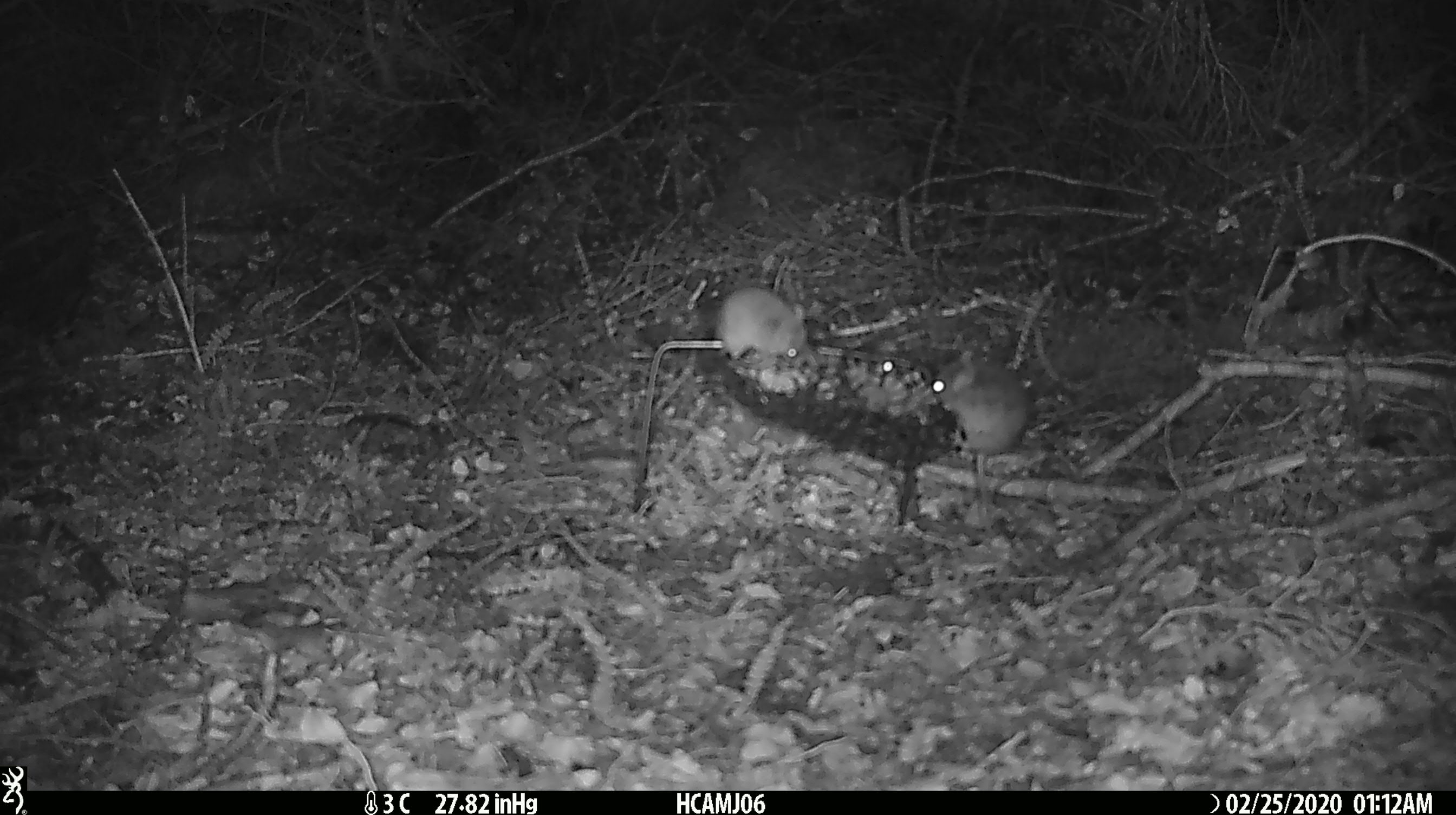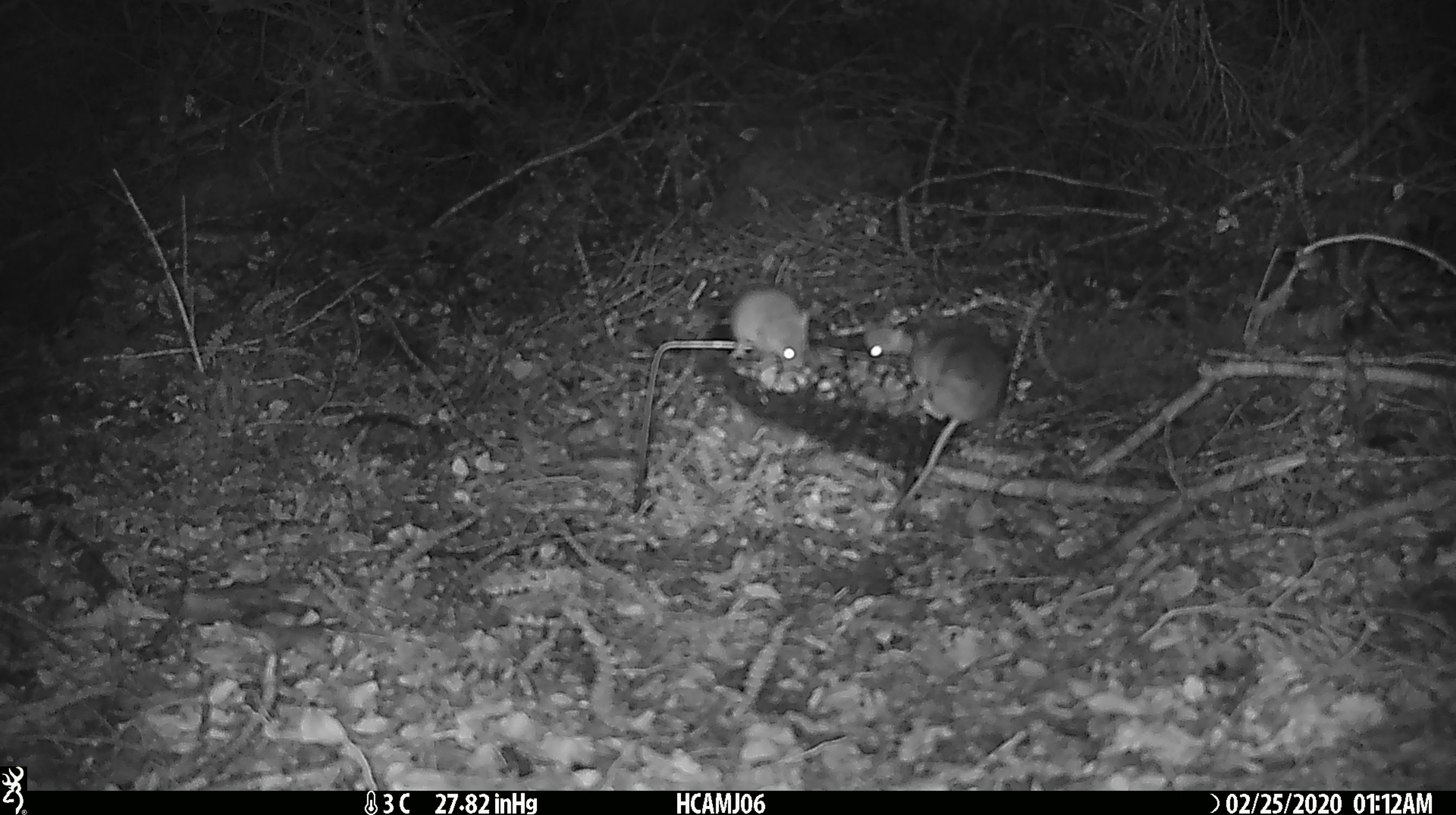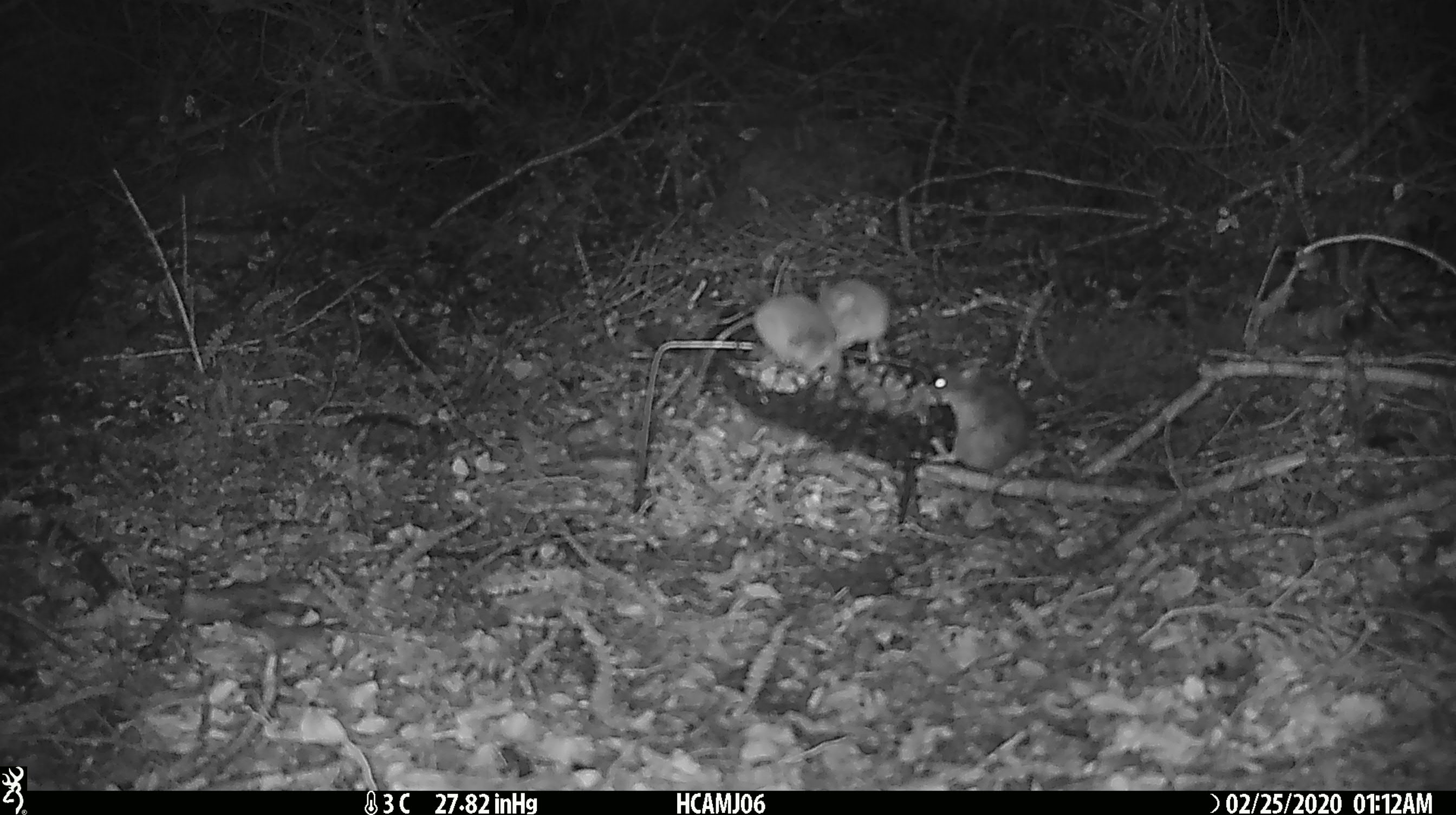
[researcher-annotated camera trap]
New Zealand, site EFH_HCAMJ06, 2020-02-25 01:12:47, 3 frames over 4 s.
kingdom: Animalia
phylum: Chordata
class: Mammalia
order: Rodentia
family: Muridae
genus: Mus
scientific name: Mus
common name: mouse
Mouse (Mus).